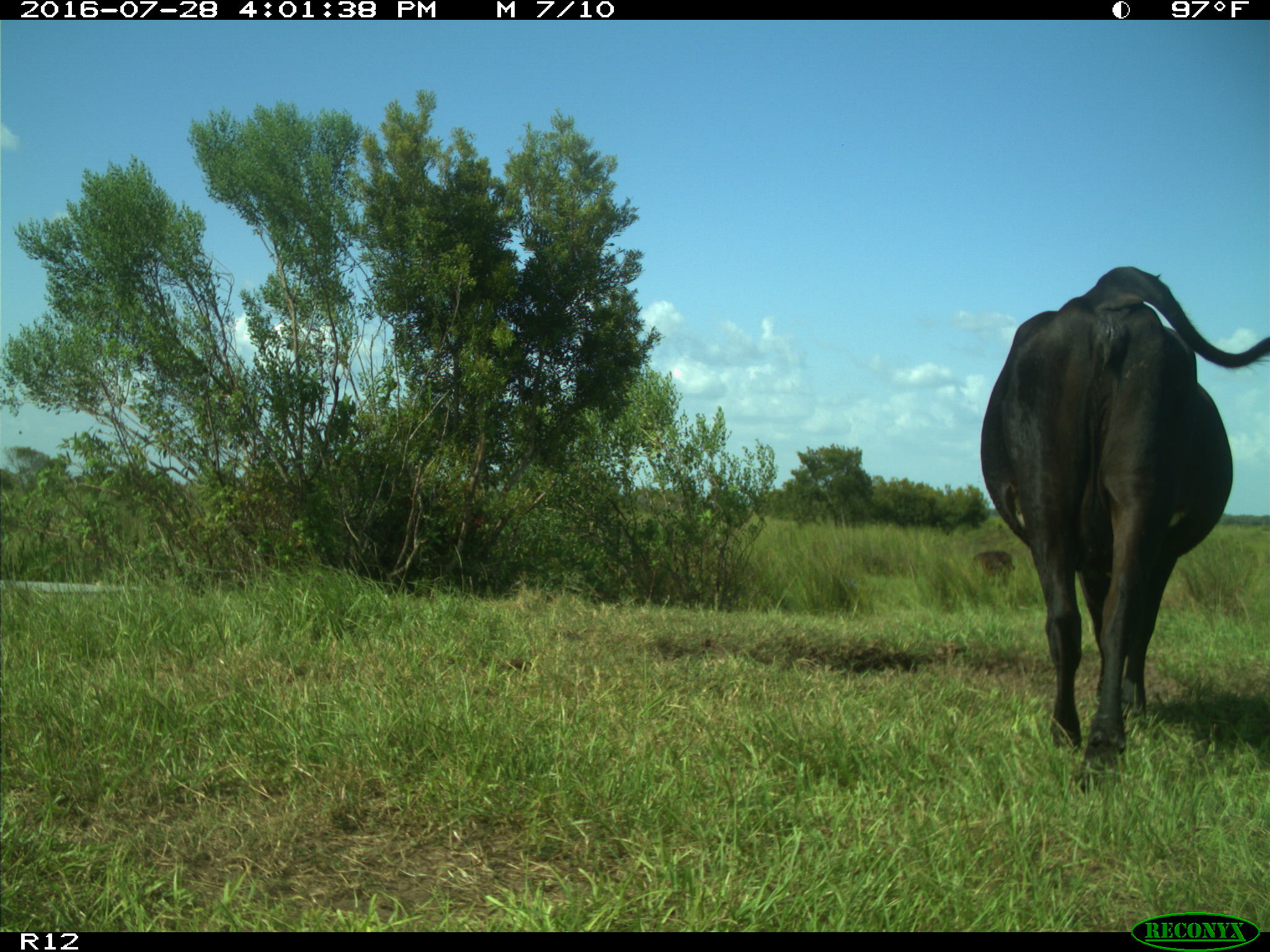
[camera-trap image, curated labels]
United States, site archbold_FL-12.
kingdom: Animalia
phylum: Chordata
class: Mammalia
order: Artiodactyla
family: Bovidae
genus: Bos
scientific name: Bos taurus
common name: domestic cow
Bos taurus (domestic cow).